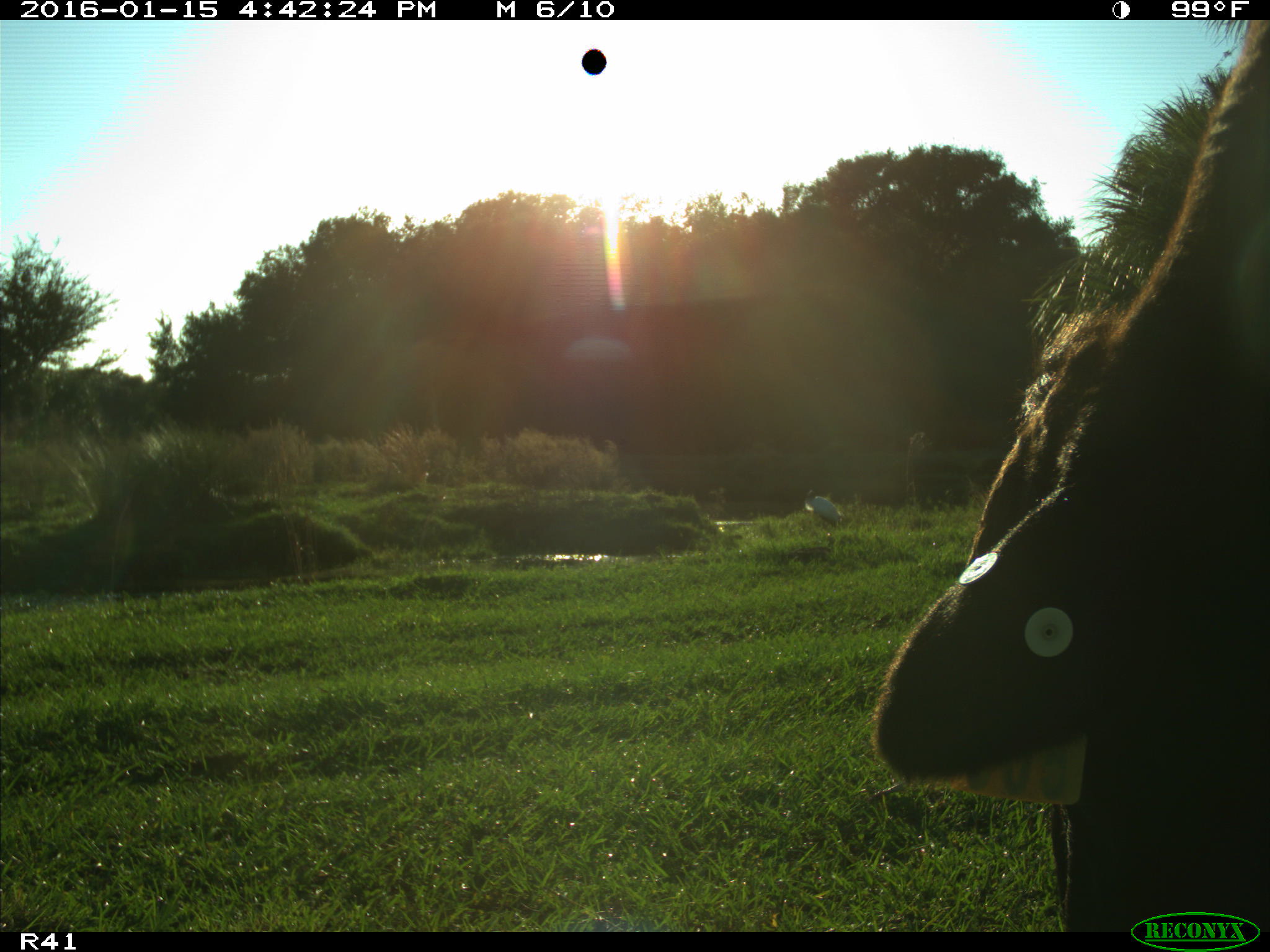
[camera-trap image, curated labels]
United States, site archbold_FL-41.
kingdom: Animalia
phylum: Chordata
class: Mammalia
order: Artiodactyla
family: Bovidae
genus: Bos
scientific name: Bos taurus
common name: domestic cow